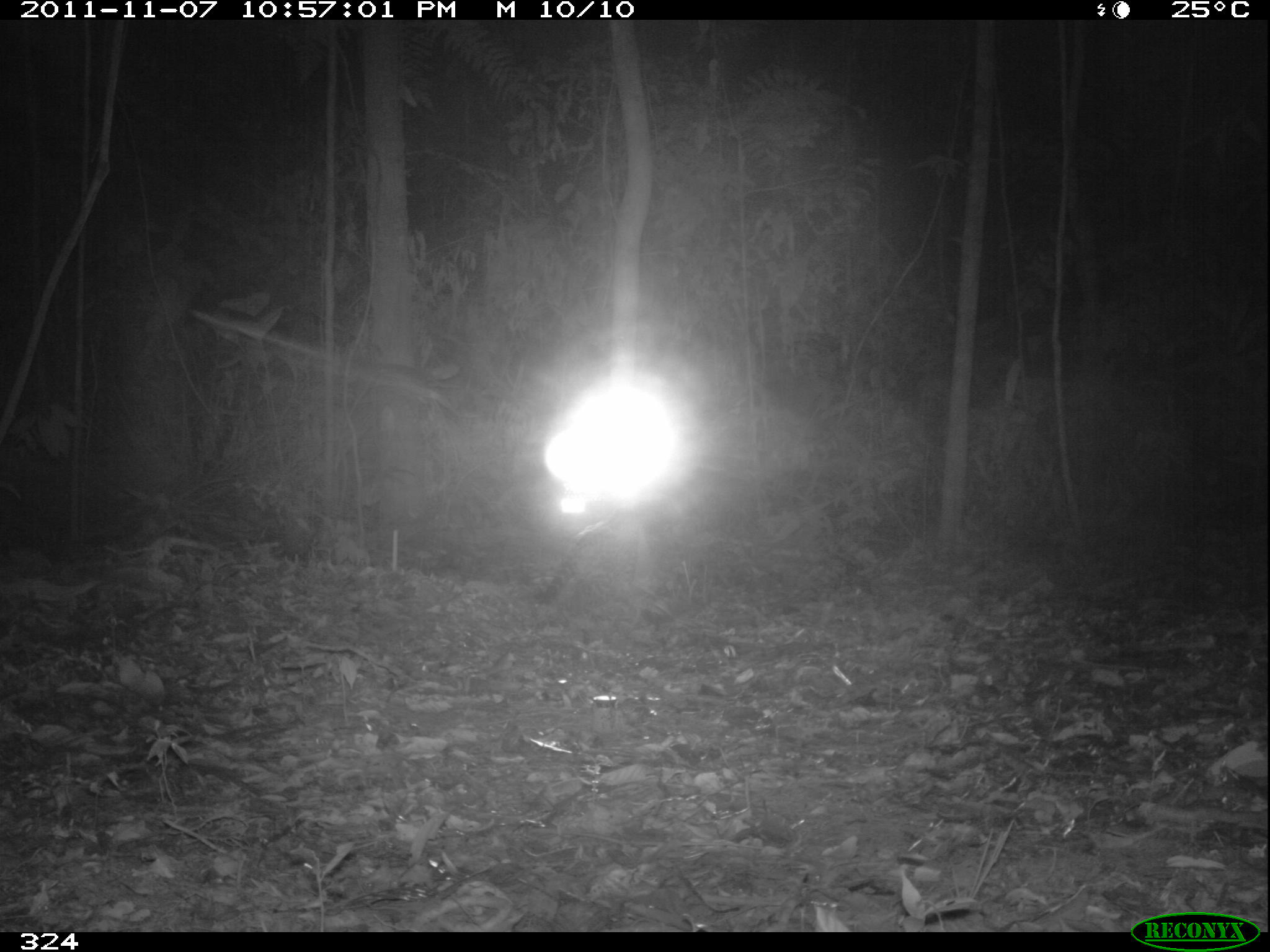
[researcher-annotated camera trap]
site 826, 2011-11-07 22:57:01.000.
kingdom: Animalia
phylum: Chordata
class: Mammalia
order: Carnivora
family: Felidae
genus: Leopardus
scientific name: Leopardus pardalis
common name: ocelot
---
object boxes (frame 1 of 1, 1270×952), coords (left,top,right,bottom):
leopardus pardalis: (533,507,640,608)